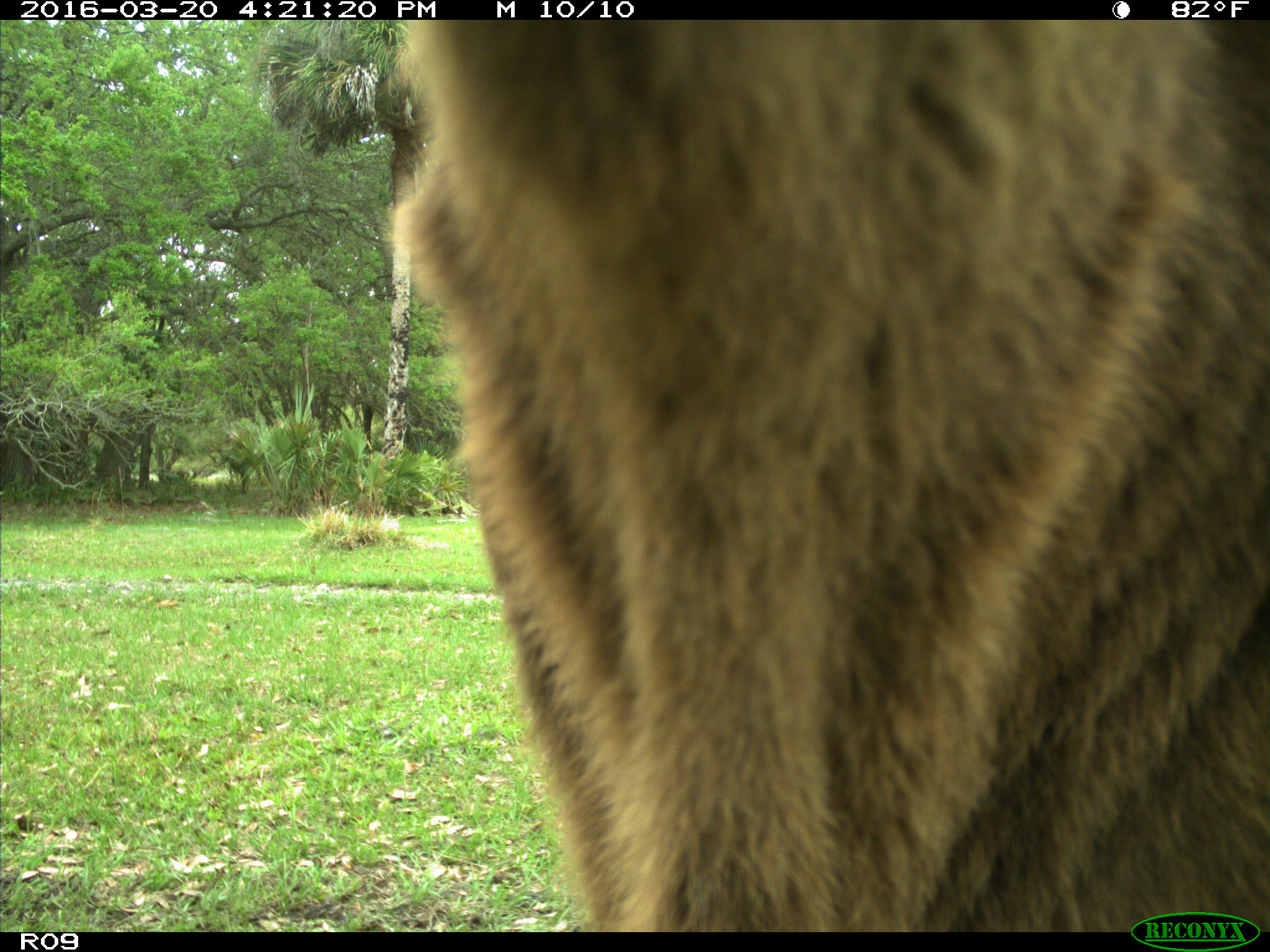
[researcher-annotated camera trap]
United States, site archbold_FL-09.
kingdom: Animalia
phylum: Chordata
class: Mammalia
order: Artiodactyla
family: Bovidae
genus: Bos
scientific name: Bos taurus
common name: domestic cow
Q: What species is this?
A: Bos taurus (domestic cow).